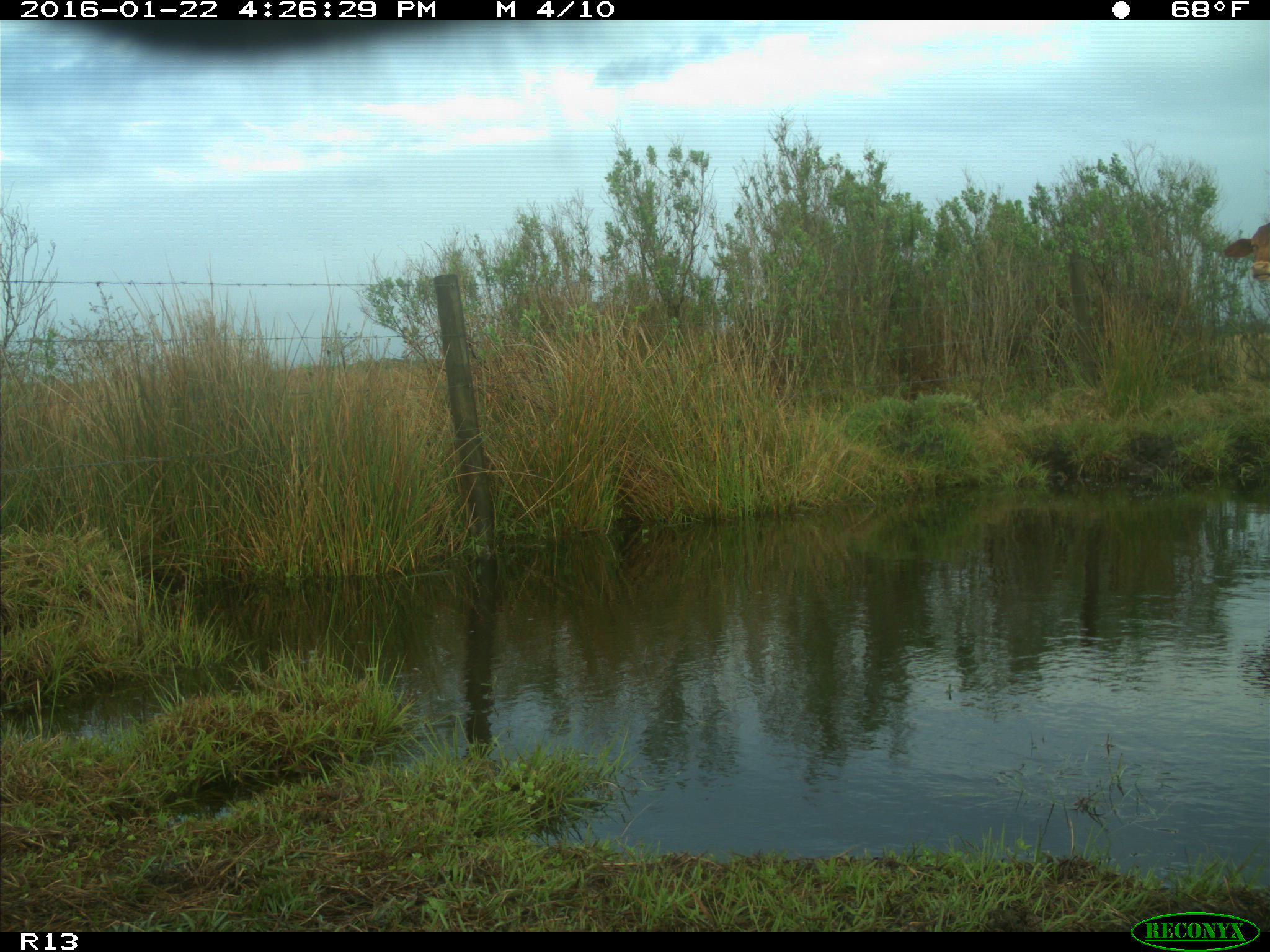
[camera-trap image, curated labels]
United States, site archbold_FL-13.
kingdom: Animalia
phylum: Chordata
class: Mammalia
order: Artiodactyla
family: Bovidae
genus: Bos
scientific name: Bos taurus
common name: domestic cow